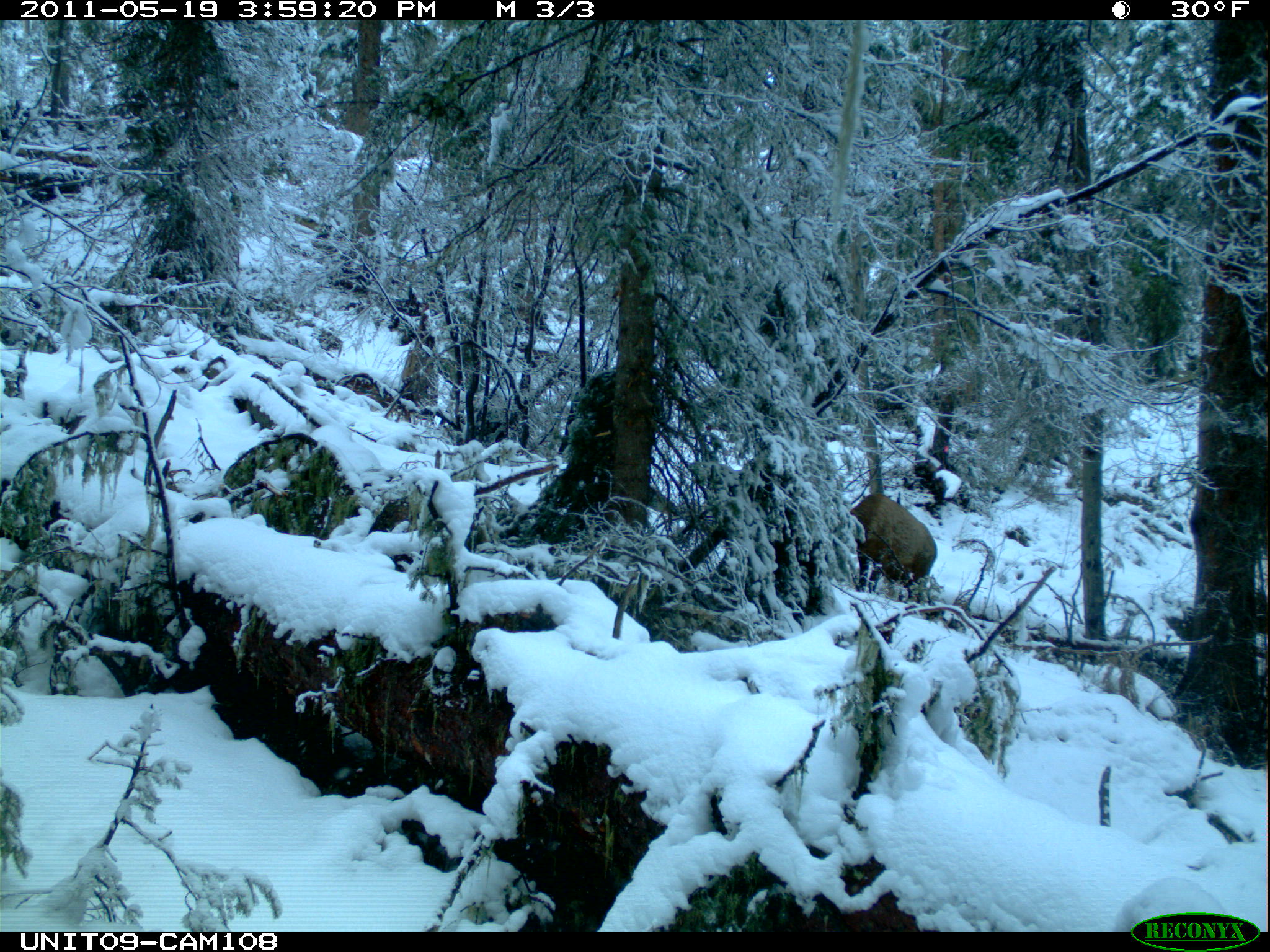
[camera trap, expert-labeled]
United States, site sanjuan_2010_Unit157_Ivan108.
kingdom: Animalia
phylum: Chordata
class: Mammalia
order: Artiodactyla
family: Cervidae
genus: Cervus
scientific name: Cervus elaphus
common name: red deer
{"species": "Cervus elaphus (red deer)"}